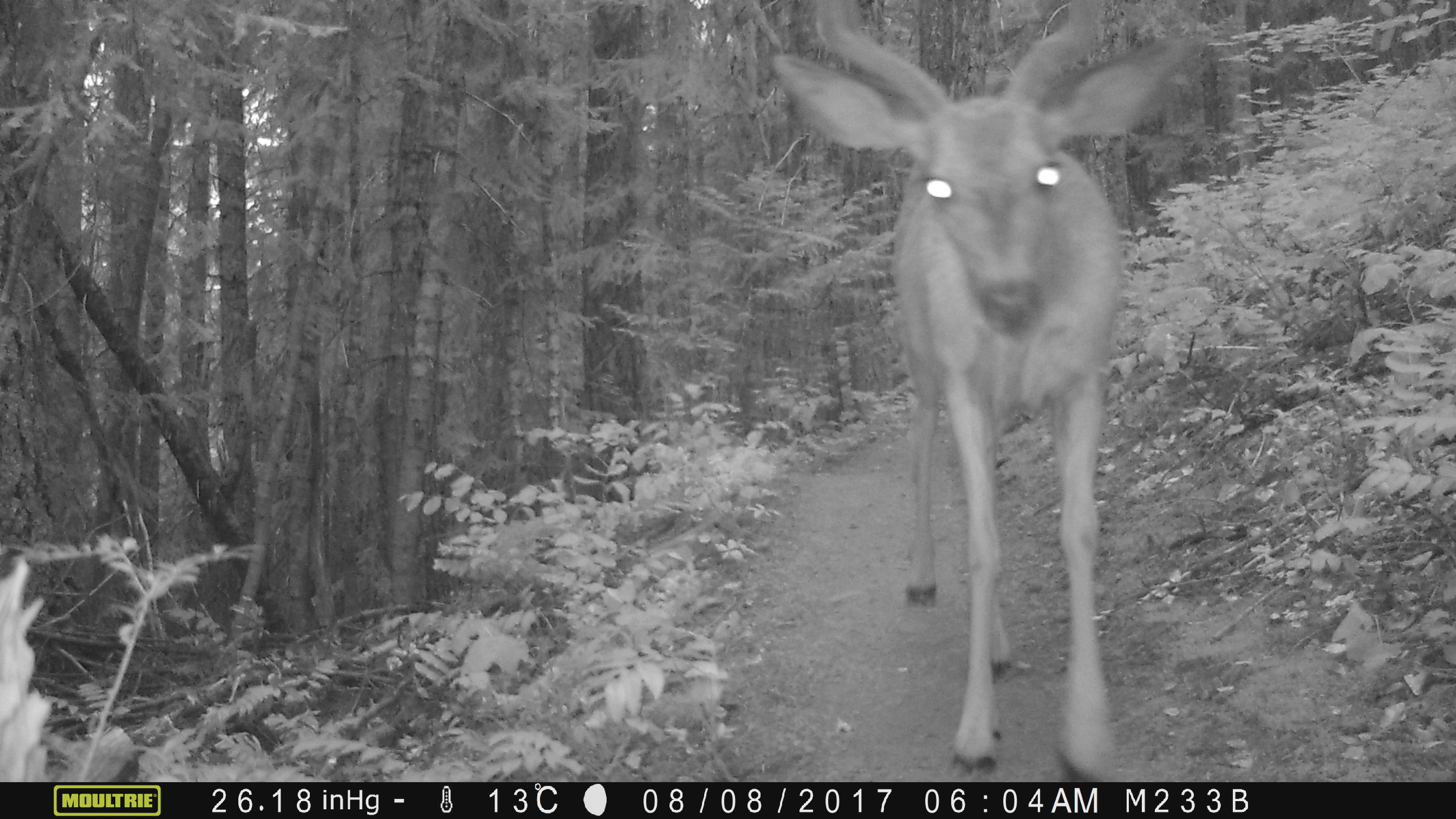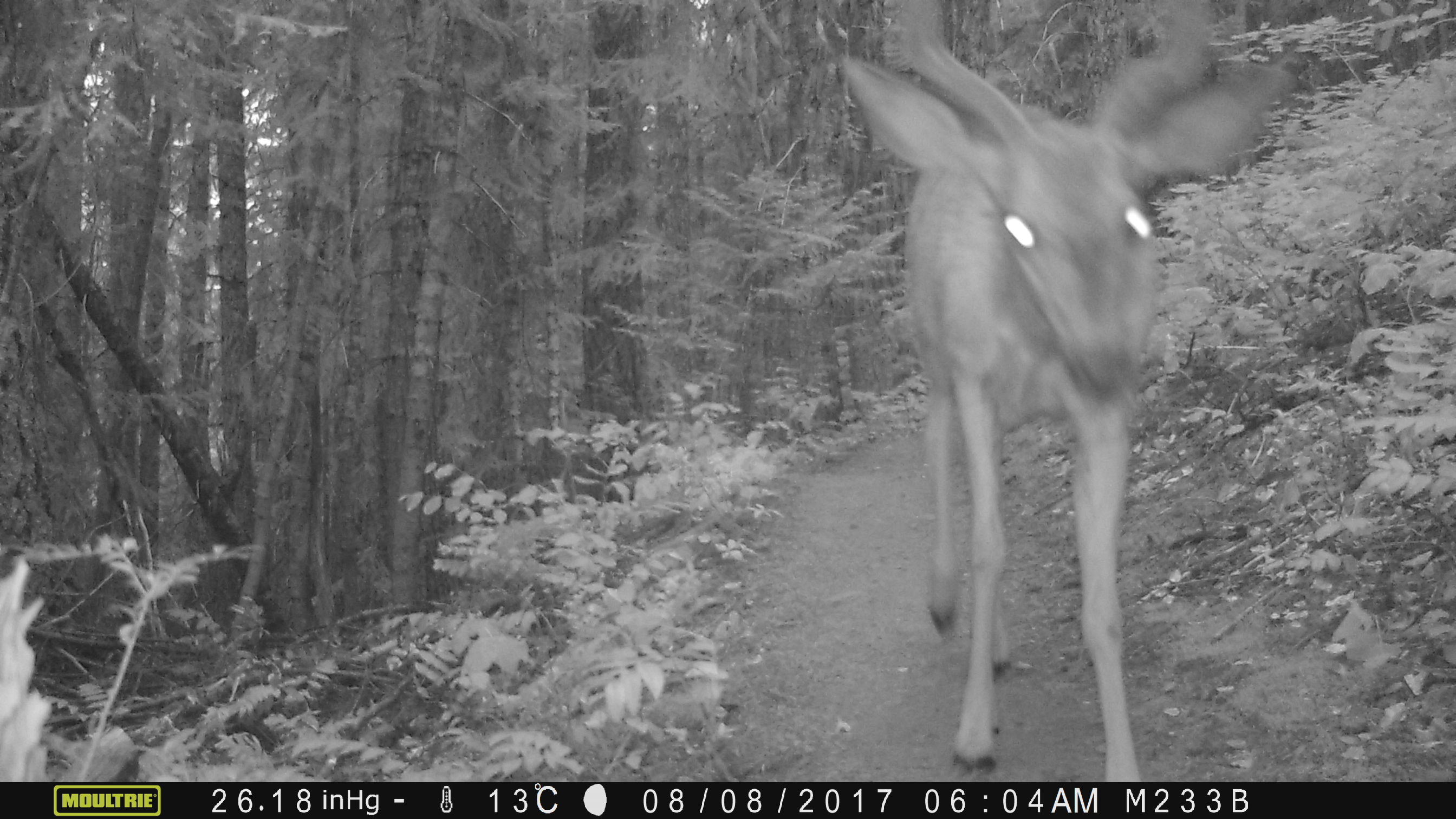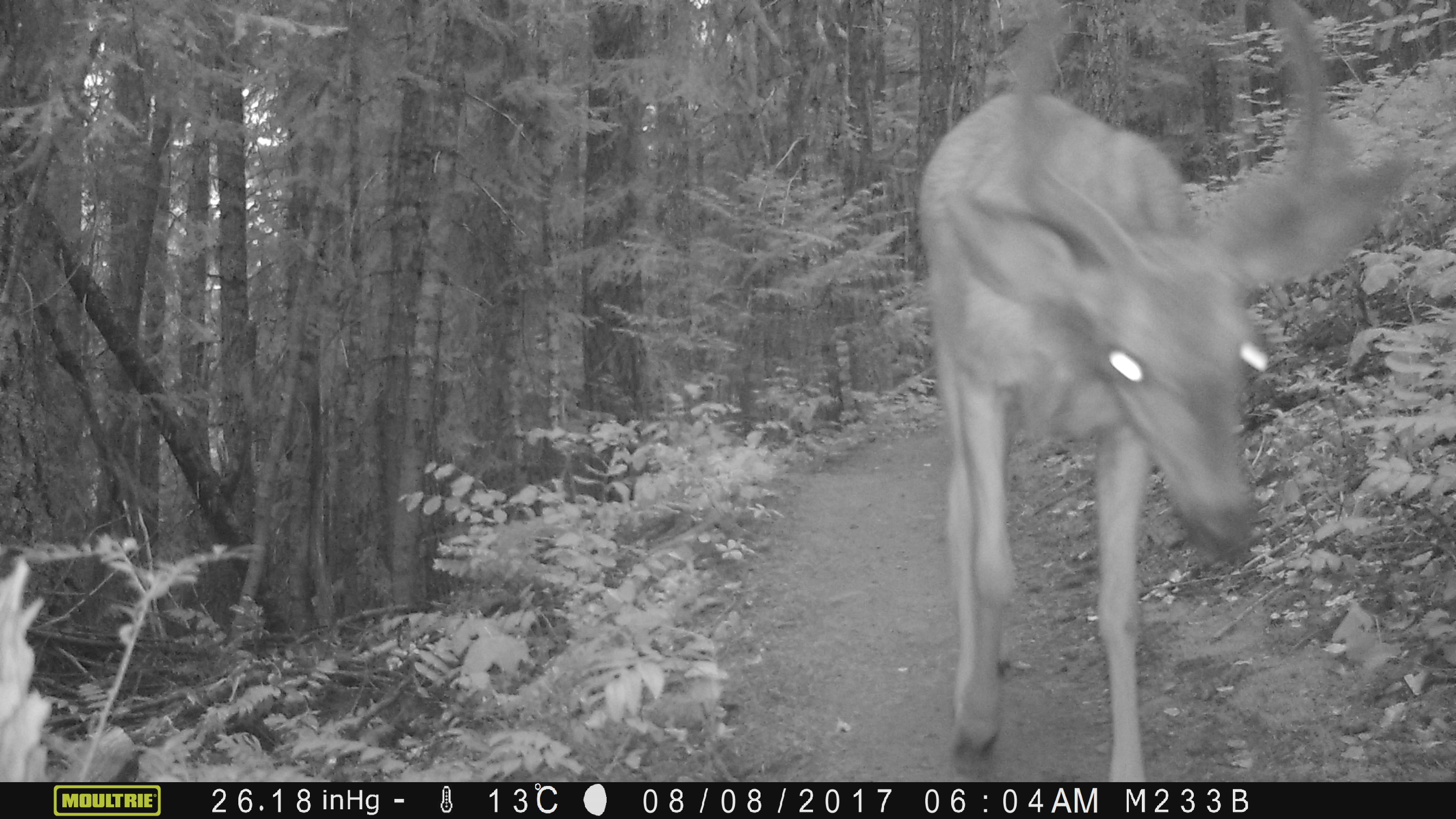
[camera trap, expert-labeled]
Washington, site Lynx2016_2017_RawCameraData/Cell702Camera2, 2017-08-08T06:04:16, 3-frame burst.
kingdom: Animalia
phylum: Chordata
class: Mammalia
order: Artiodactyla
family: Cervidae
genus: Odocoileus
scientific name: Odocoileus hemionus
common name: mule deer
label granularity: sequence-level